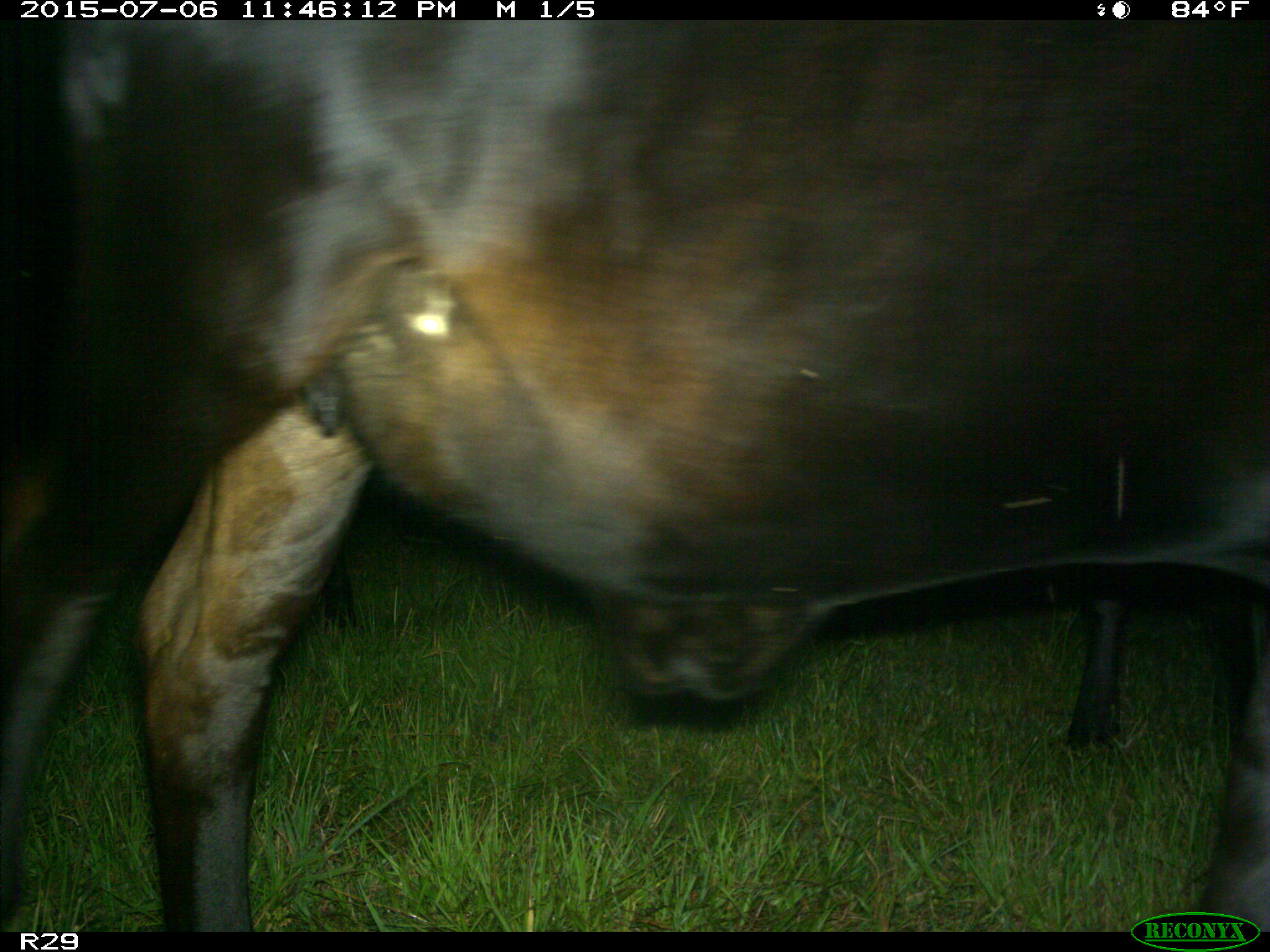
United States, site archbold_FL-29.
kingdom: Animalia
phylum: Chordata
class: Mammalia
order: Artiodactyla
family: Bovidae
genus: Bos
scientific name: Bos taurus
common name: domestic cow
Bos taurus (domestic cow).